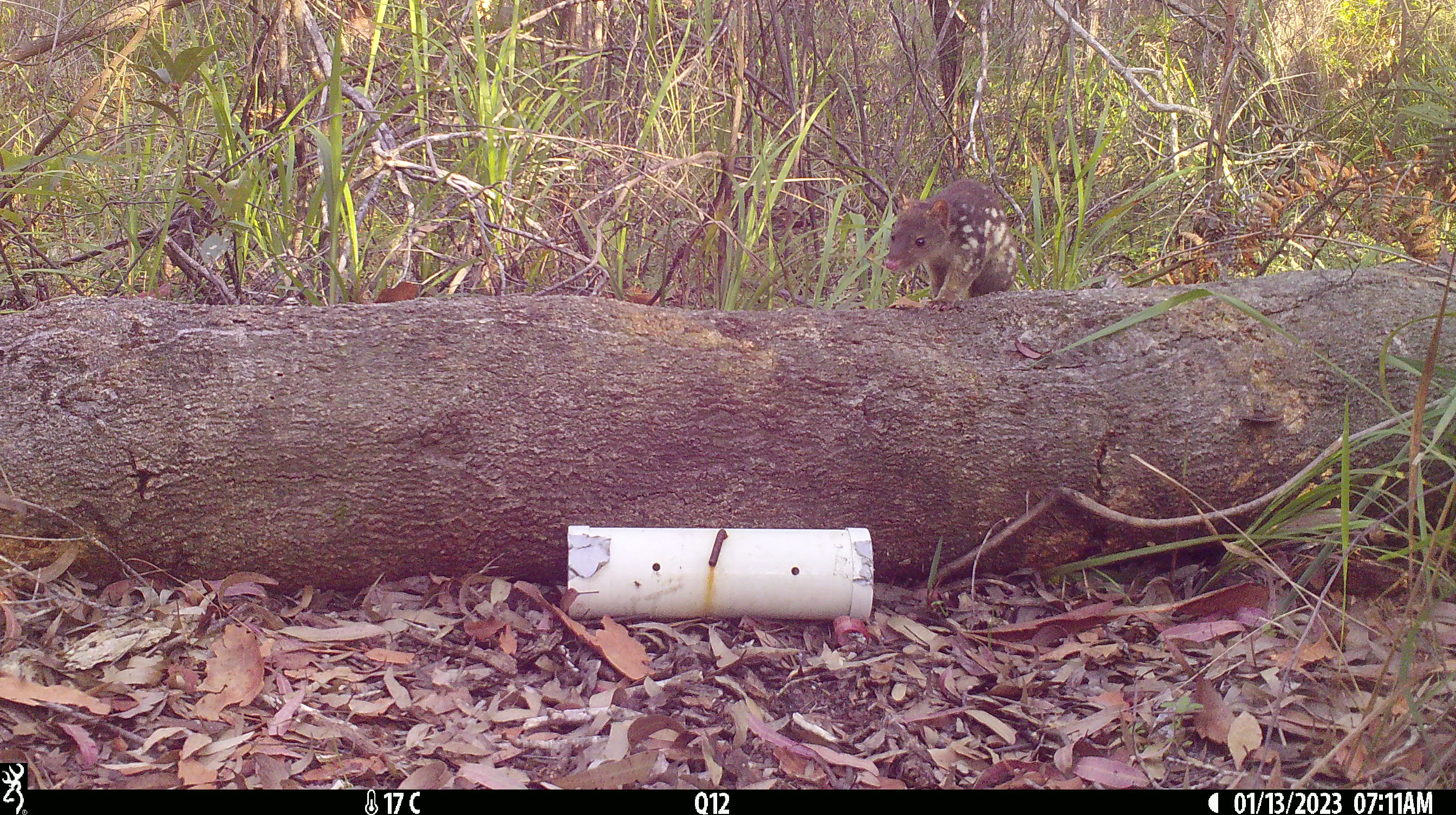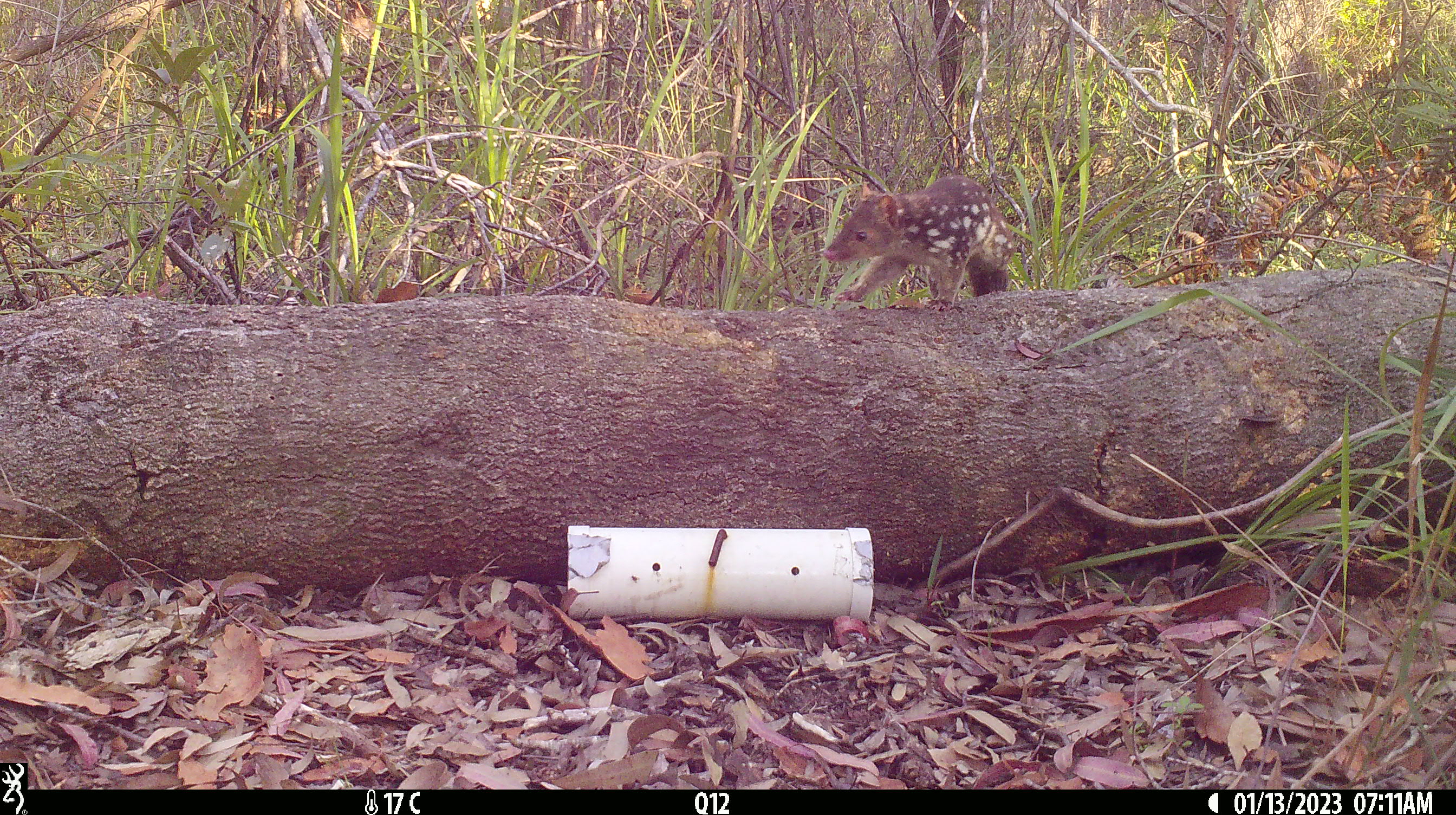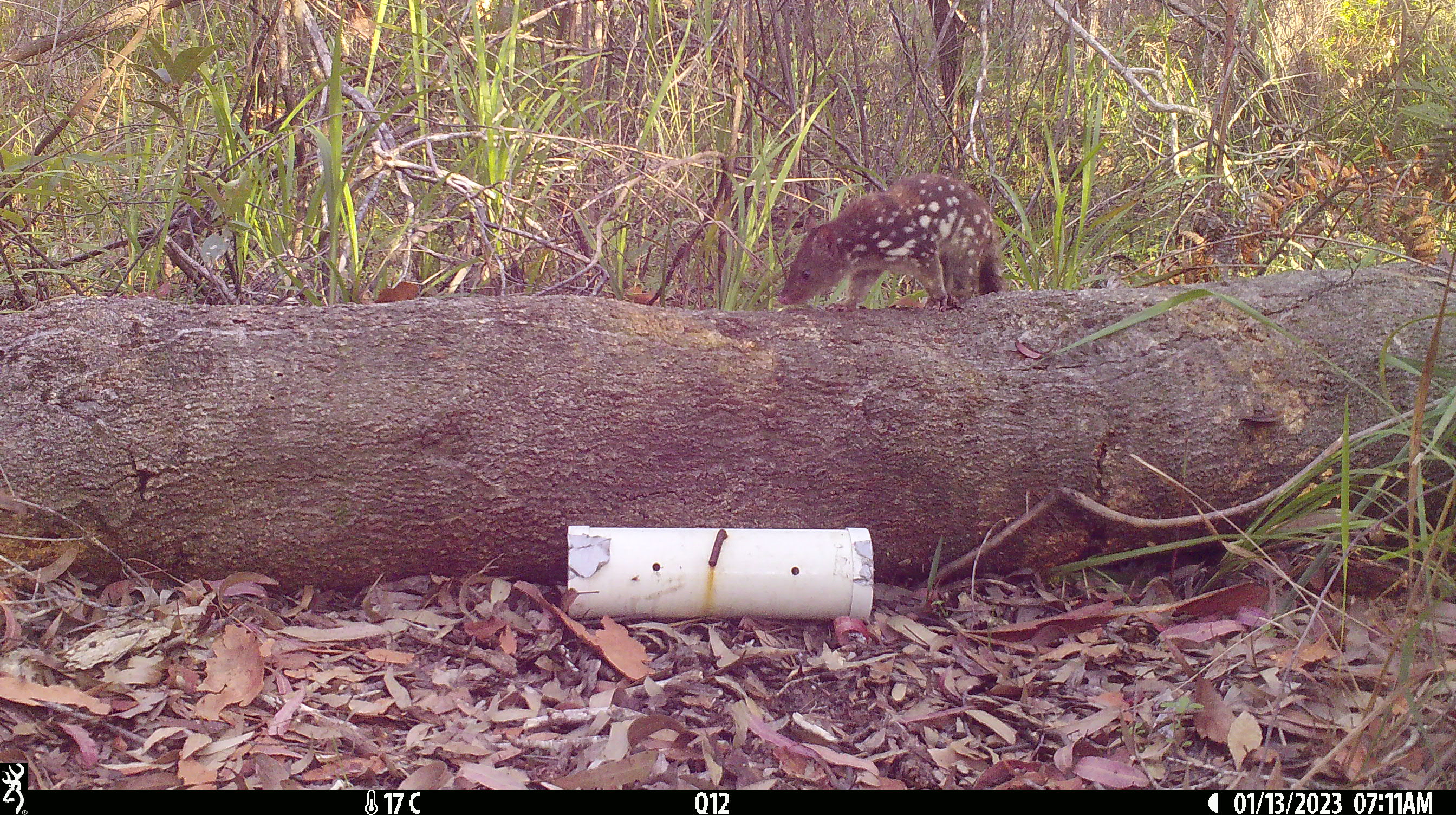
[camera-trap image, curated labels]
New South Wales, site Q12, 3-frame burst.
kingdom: Animalia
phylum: Chordata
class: Mammalia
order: Dasyuromorphia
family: Dasyuridae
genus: Dasyurus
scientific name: Dasyurus maculatus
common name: spotted-tailed quoll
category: quoll